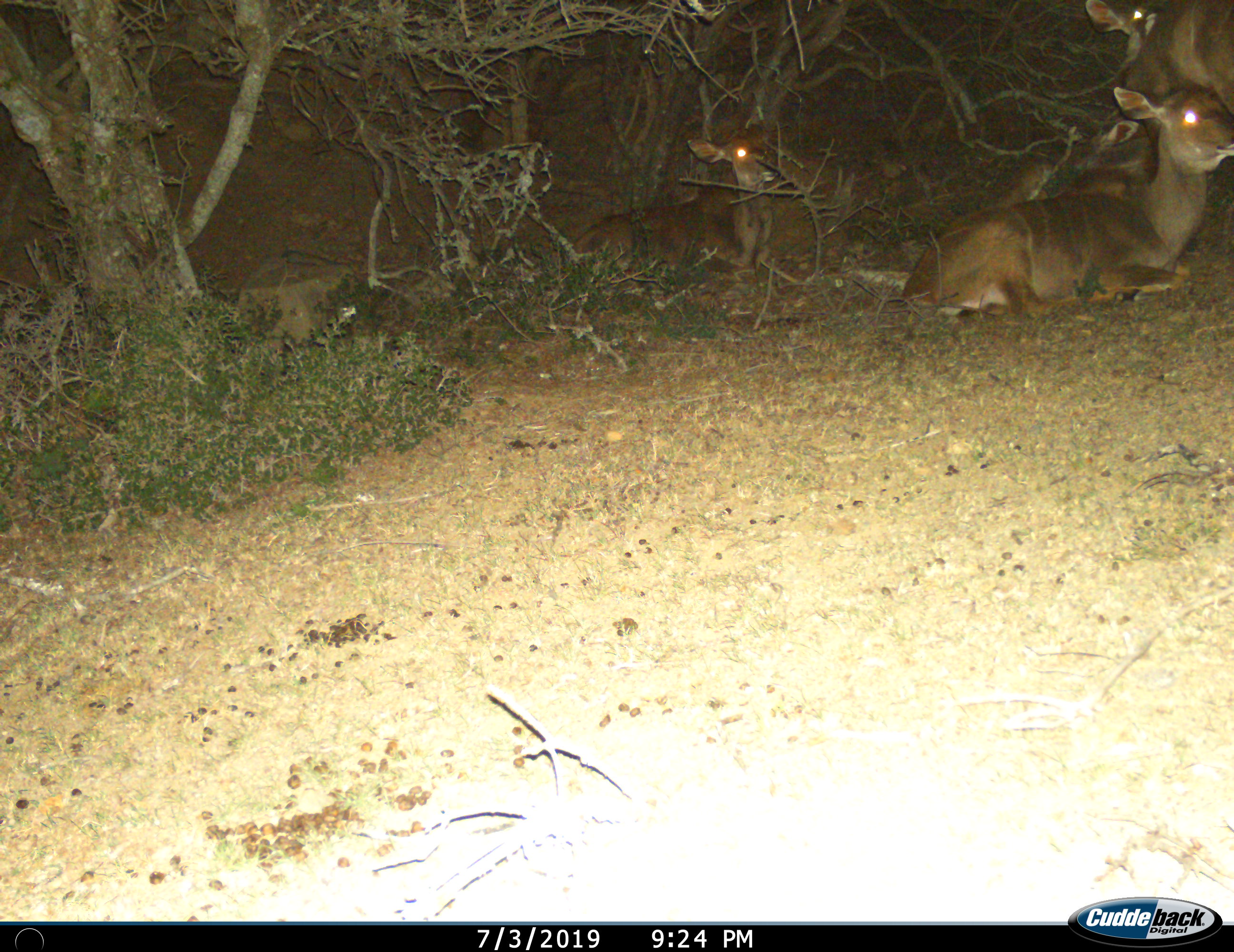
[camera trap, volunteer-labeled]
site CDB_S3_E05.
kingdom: Animalia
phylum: Chordata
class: Mammalia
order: Artiodactyla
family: Bovidae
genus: Tragelaphus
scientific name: Tragelaphus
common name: kudu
Kudu (Tragelaphus), count 4. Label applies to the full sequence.